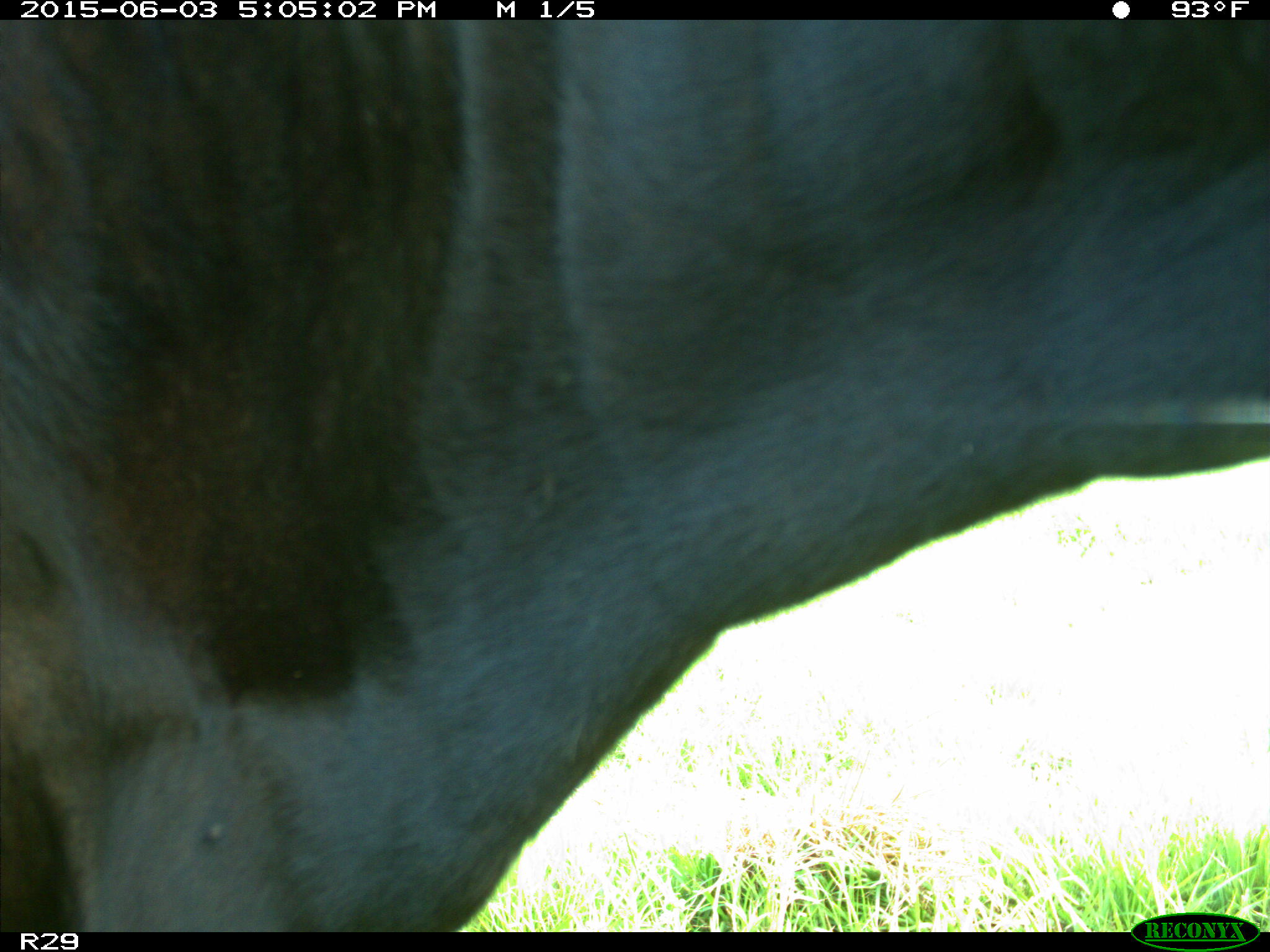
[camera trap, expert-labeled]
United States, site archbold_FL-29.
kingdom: Animalia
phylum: Chordata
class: Mammalia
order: Artiodactyla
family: Bovidae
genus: Bos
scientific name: Bos taurus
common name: domestic cow